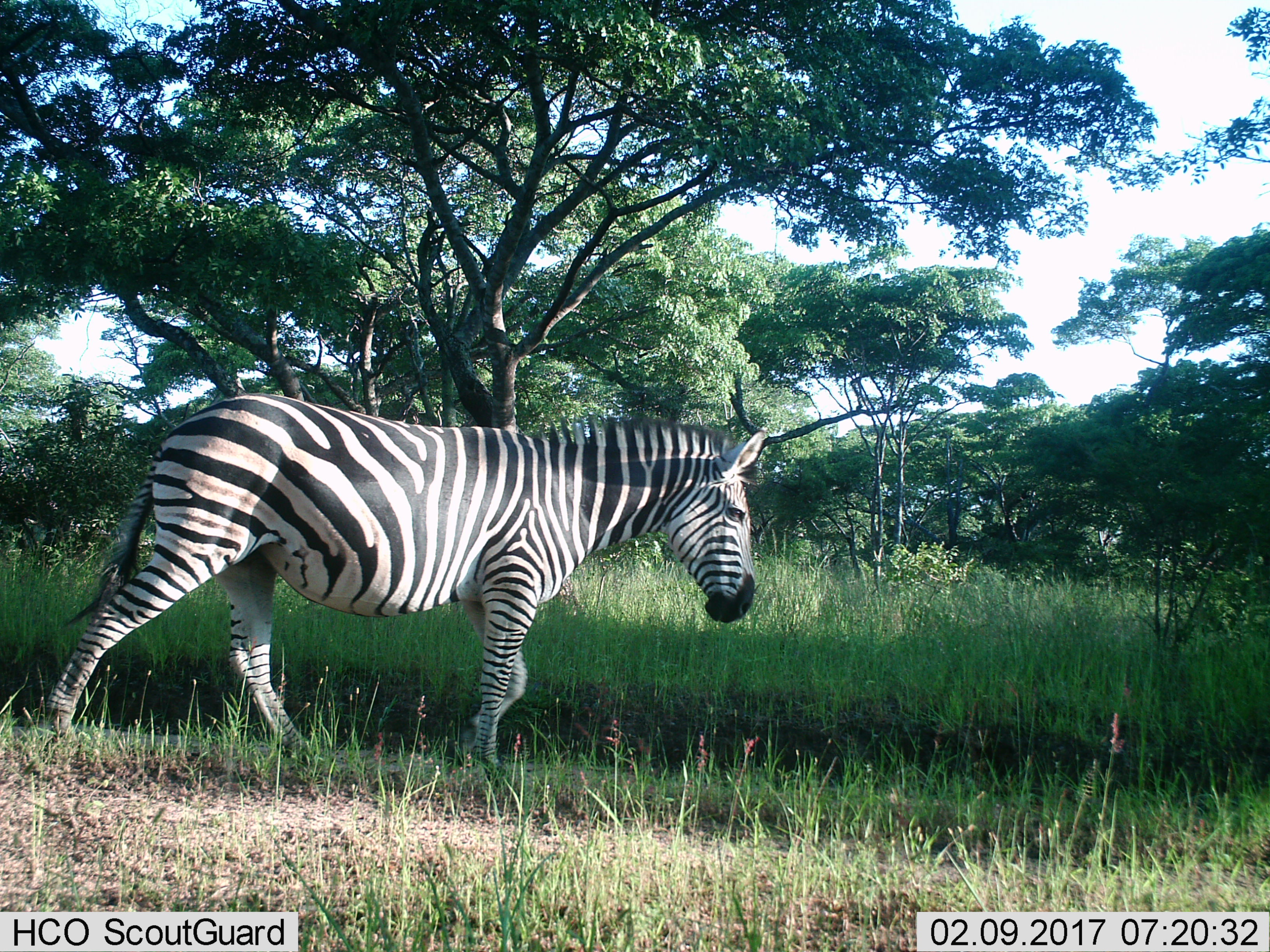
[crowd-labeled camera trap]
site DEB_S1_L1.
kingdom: Animalia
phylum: Chordata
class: Mammalia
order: Perissodactyla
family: Equidae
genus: Equus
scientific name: Equus quagga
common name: plains zebra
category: zebraplains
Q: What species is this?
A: Zebraplains (plains zebra) (Equus quagga).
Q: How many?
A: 1.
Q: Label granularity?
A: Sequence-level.